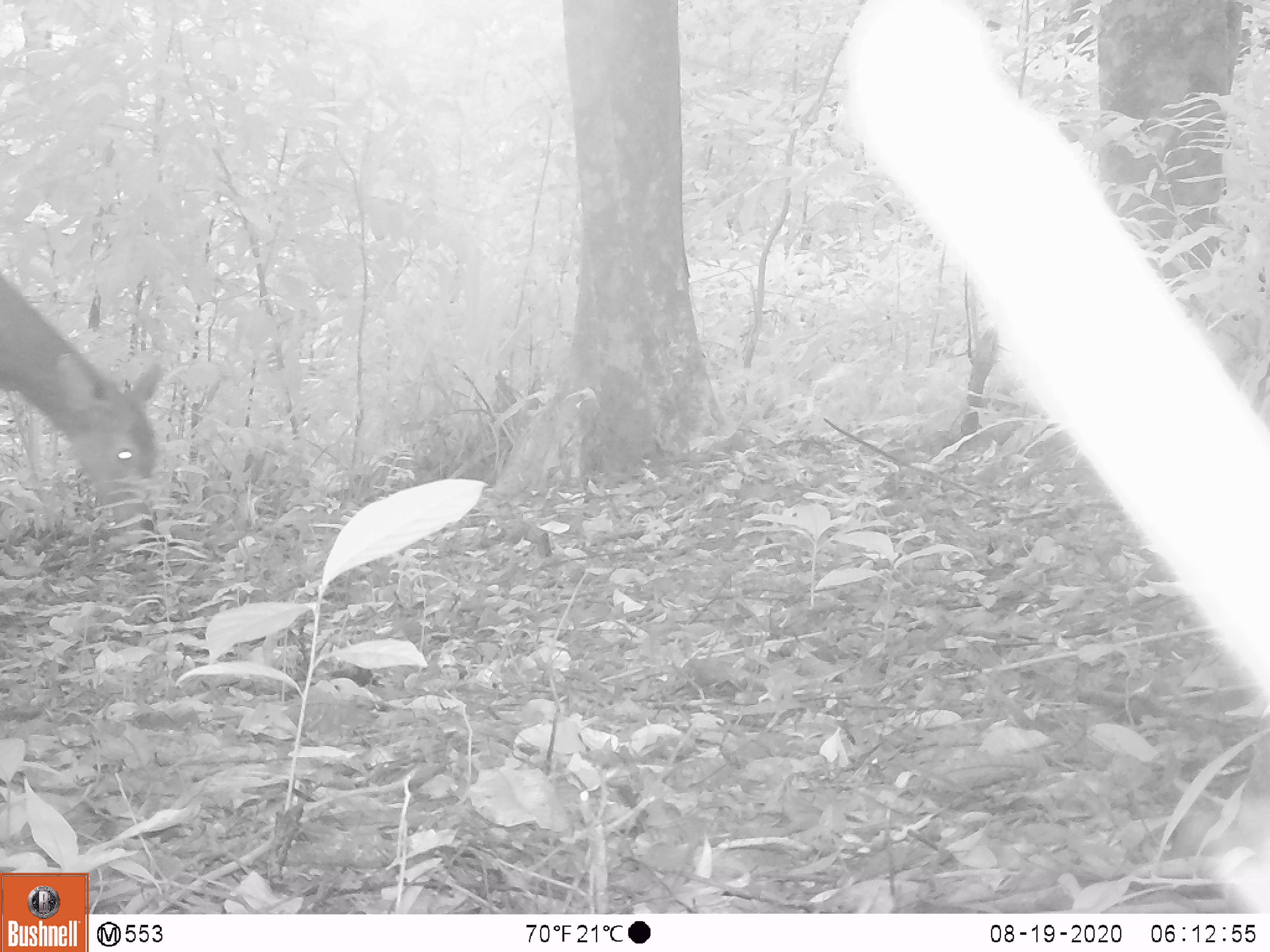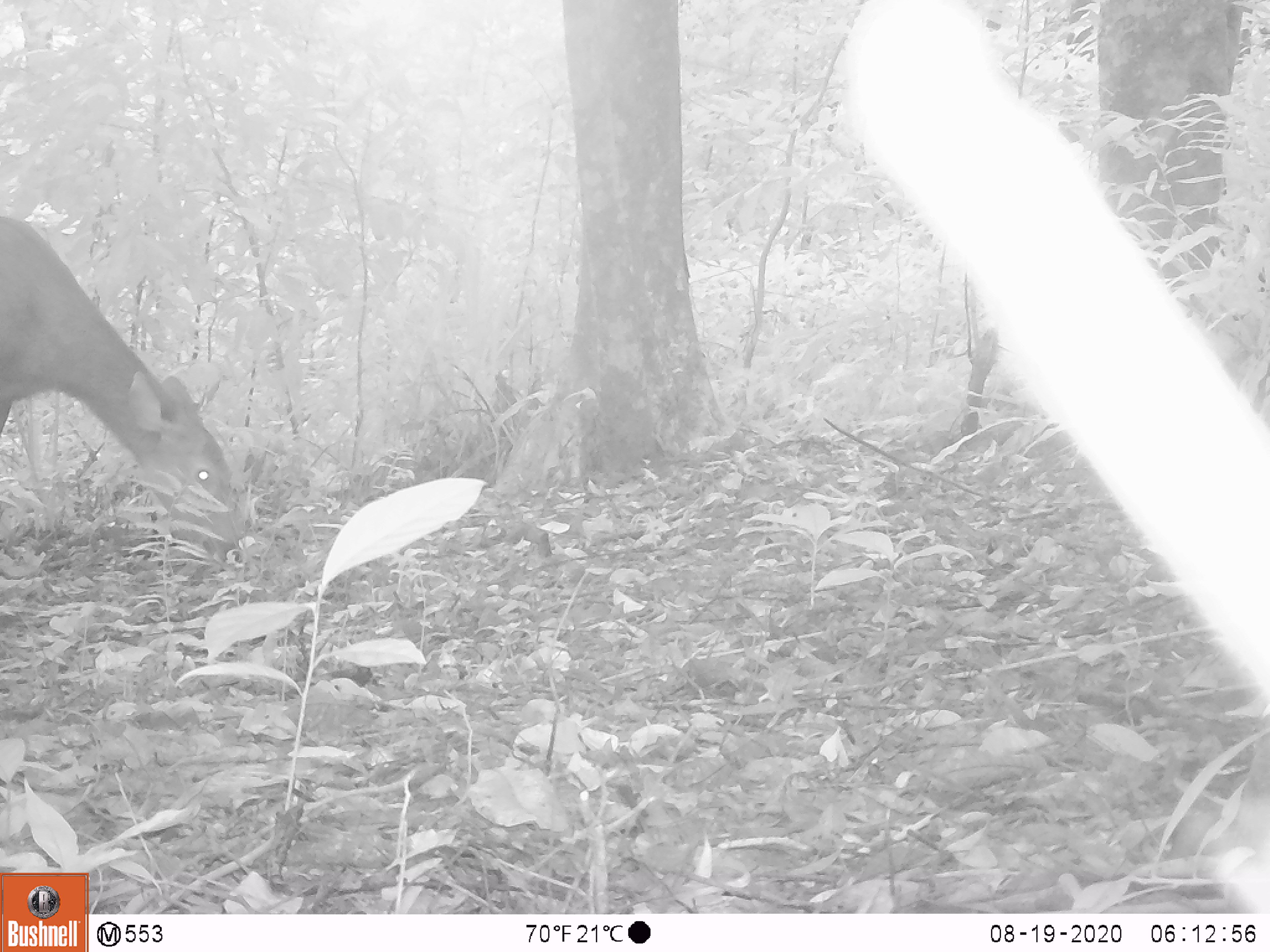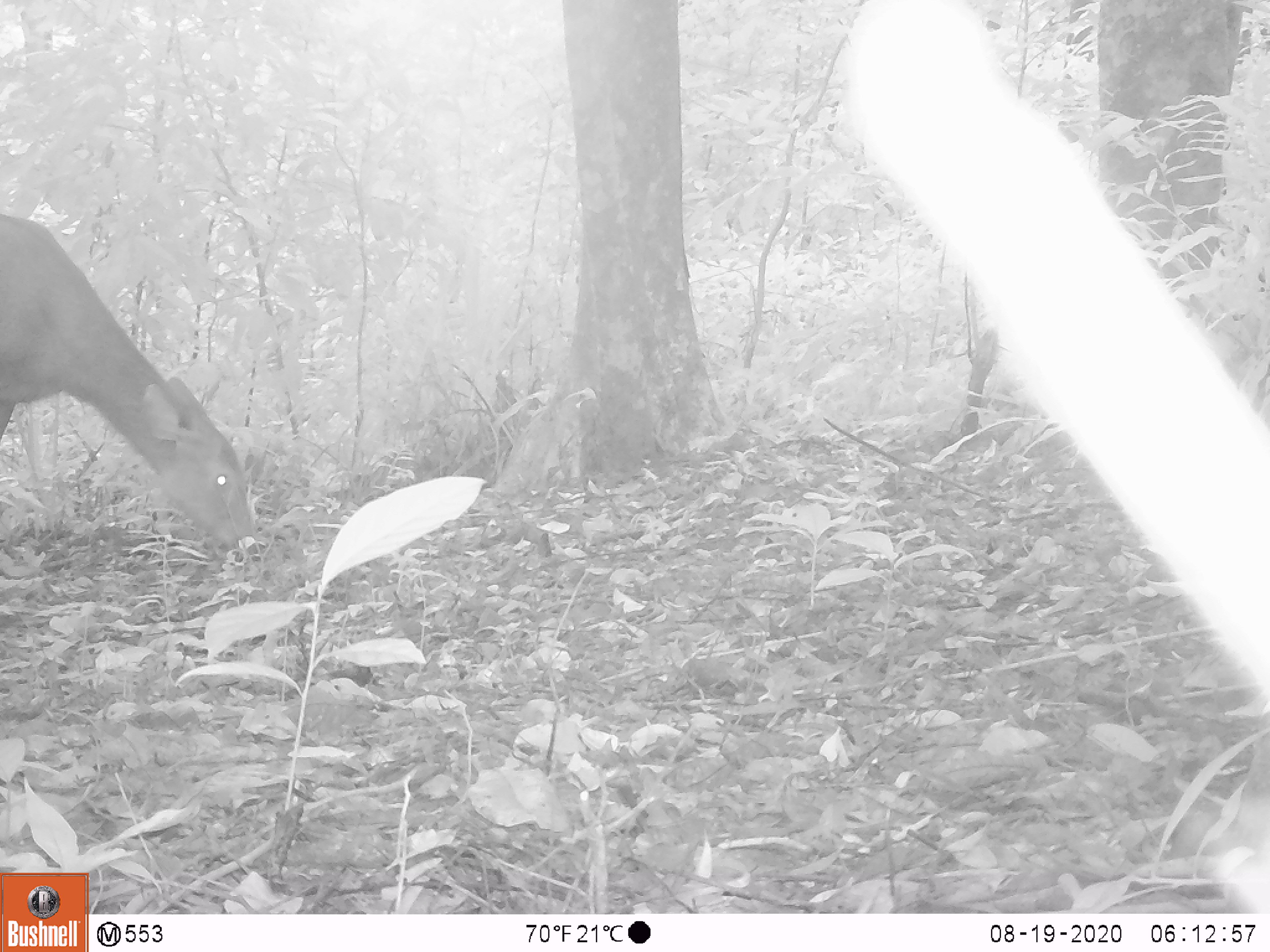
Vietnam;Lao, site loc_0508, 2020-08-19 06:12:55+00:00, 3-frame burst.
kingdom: Animalia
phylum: Chordata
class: Mammalia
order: Artiodactyla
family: Cervidae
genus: Rusa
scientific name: Rusa unicolor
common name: sambar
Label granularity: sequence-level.